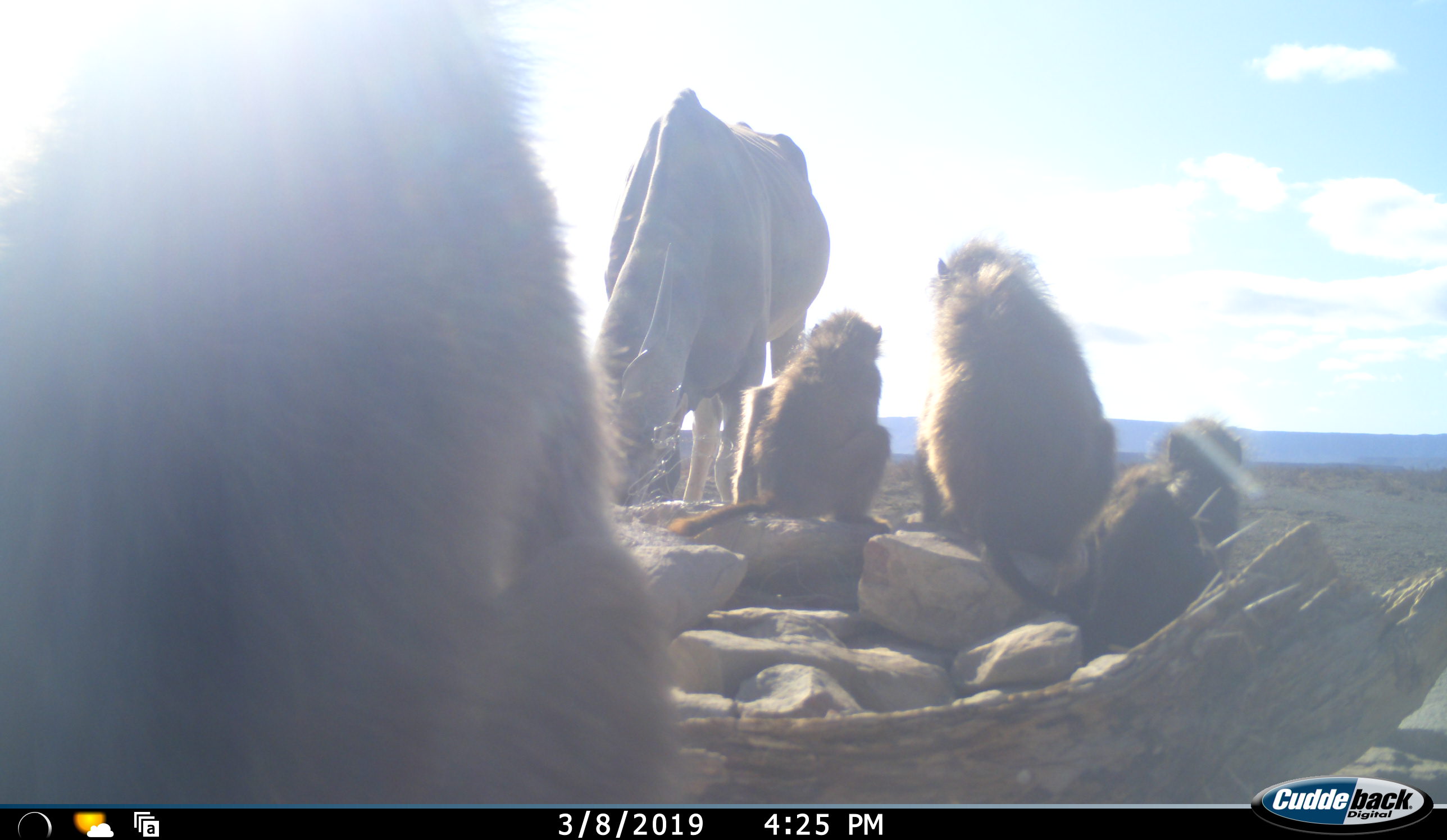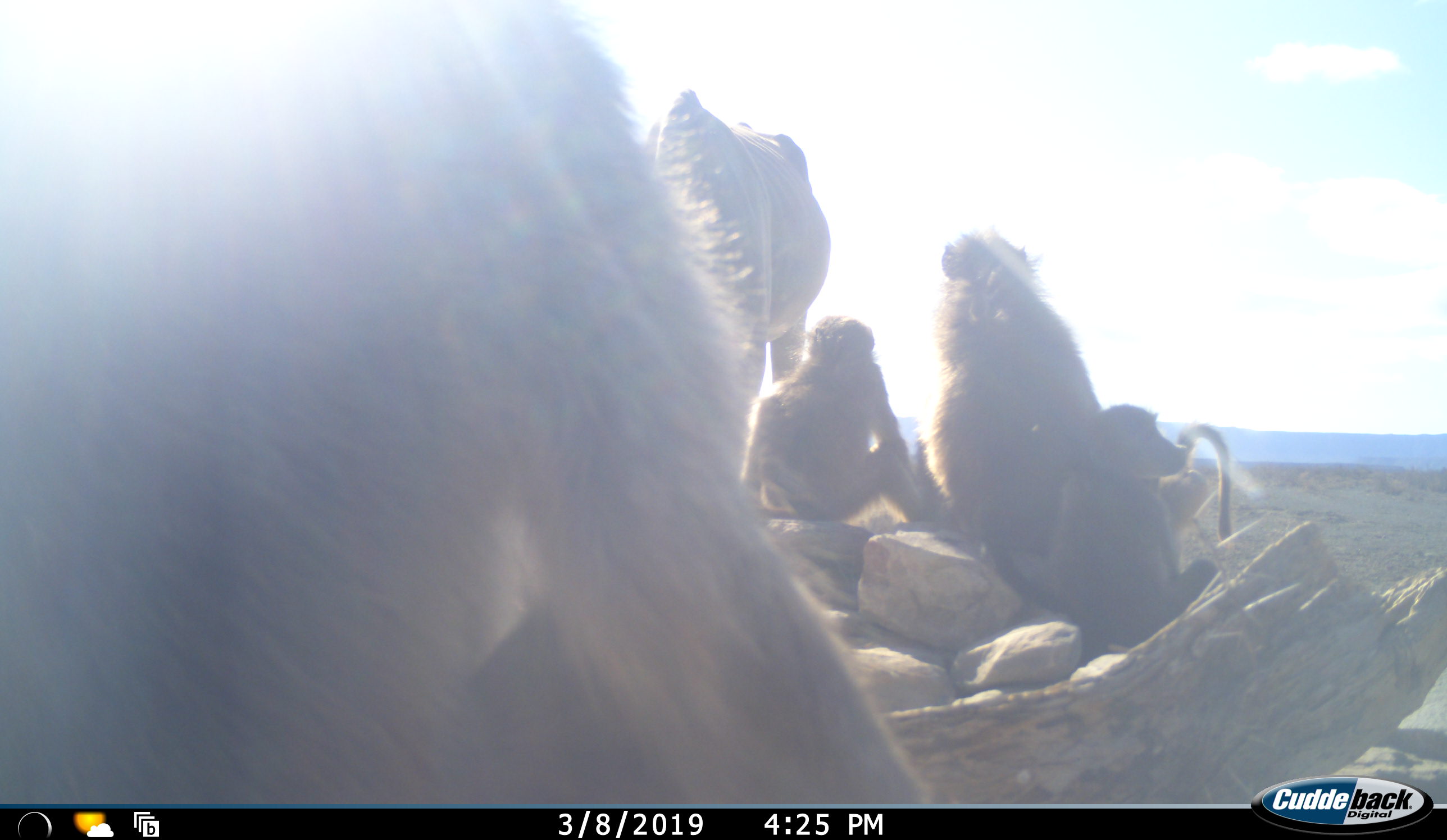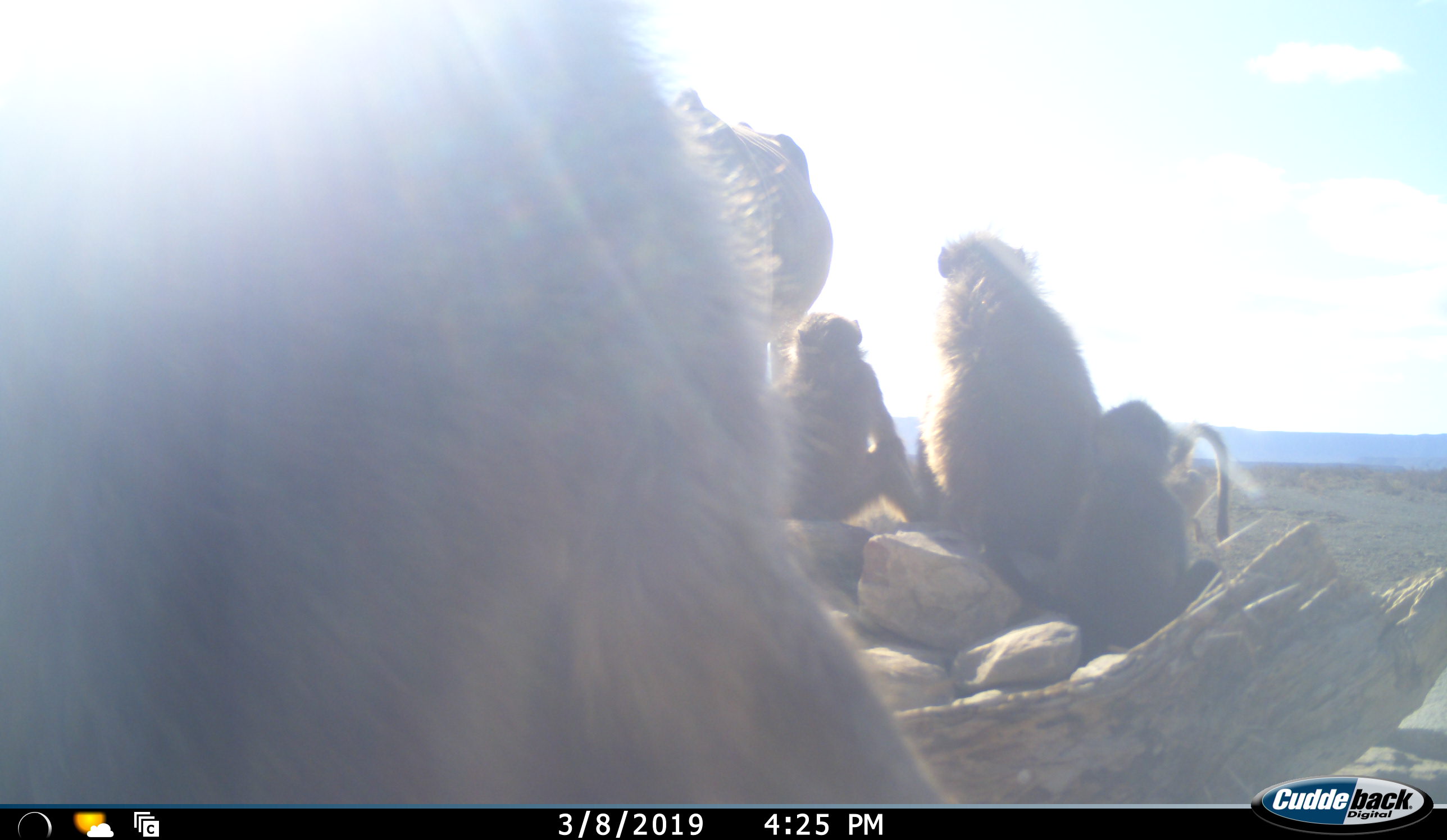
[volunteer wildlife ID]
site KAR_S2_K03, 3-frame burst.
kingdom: Animalia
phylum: Chordata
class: Mammalia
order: Primates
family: Cercopithecidae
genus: Papio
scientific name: Papio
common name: baboon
Baboon (Papio), count 5. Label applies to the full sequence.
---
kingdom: Animalia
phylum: Chordata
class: Mammalia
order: Artiodactyla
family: Bovidae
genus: Tragelaphus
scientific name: Tragelaphus oryx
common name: eland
Eland (Tragelaphus oryx), count 1. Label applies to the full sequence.